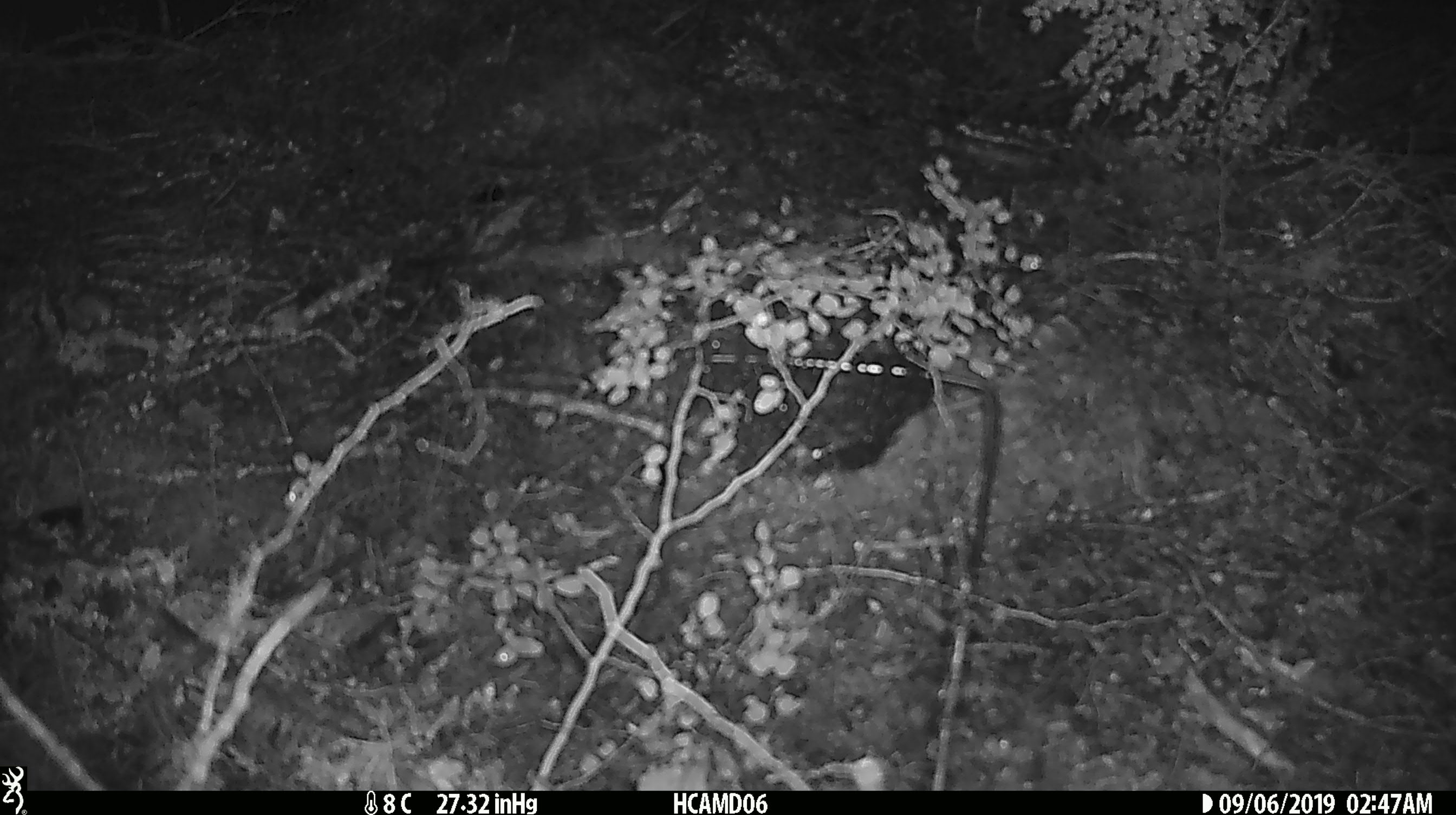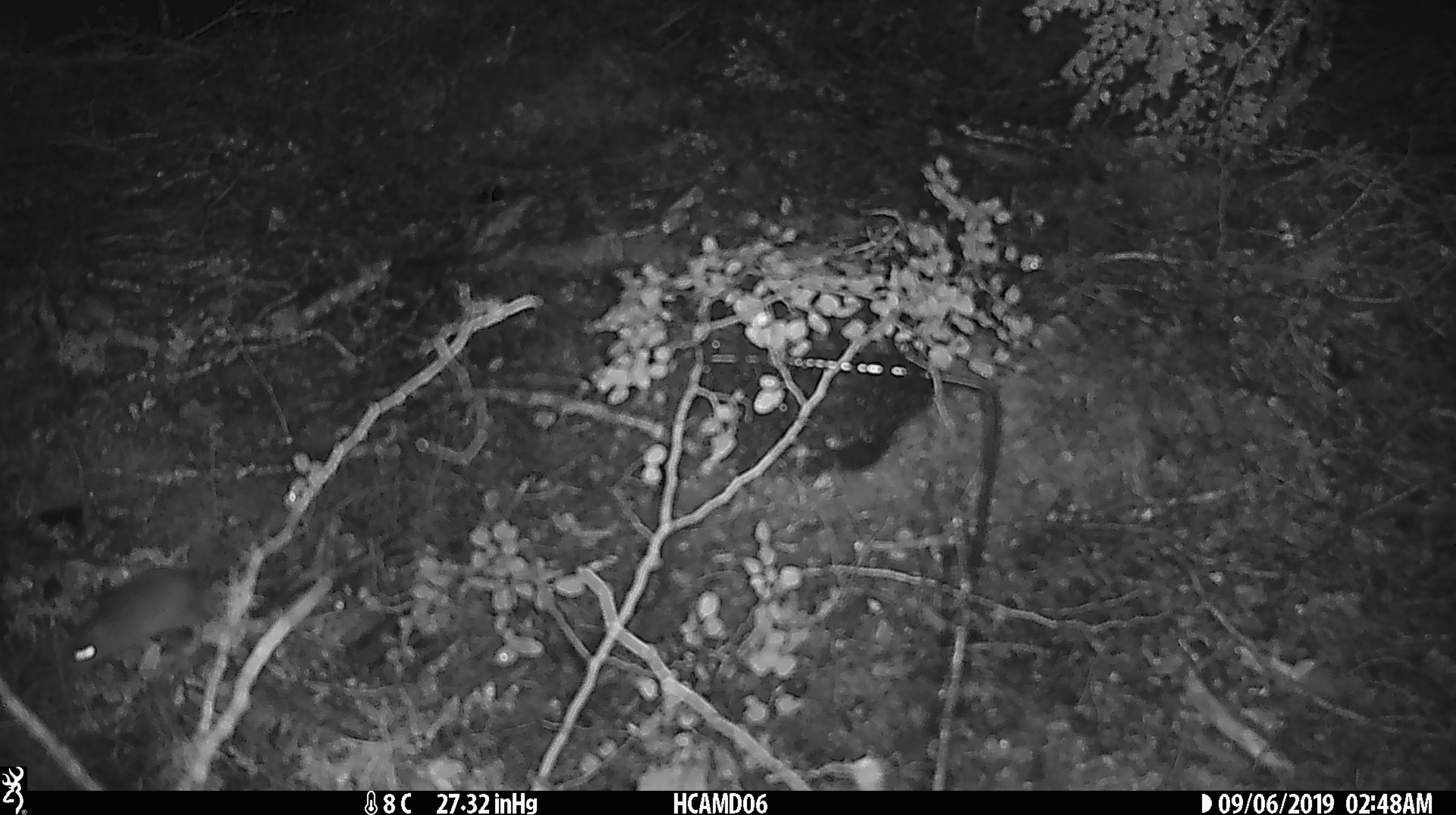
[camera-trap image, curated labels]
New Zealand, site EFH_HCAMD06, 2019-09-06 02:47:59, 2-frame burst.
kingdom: Animalia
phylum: Chordata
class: Mammalia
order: Rodentia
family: Muridae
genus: Mus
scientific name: Mus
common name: mouse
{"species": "mouse (Mus)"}